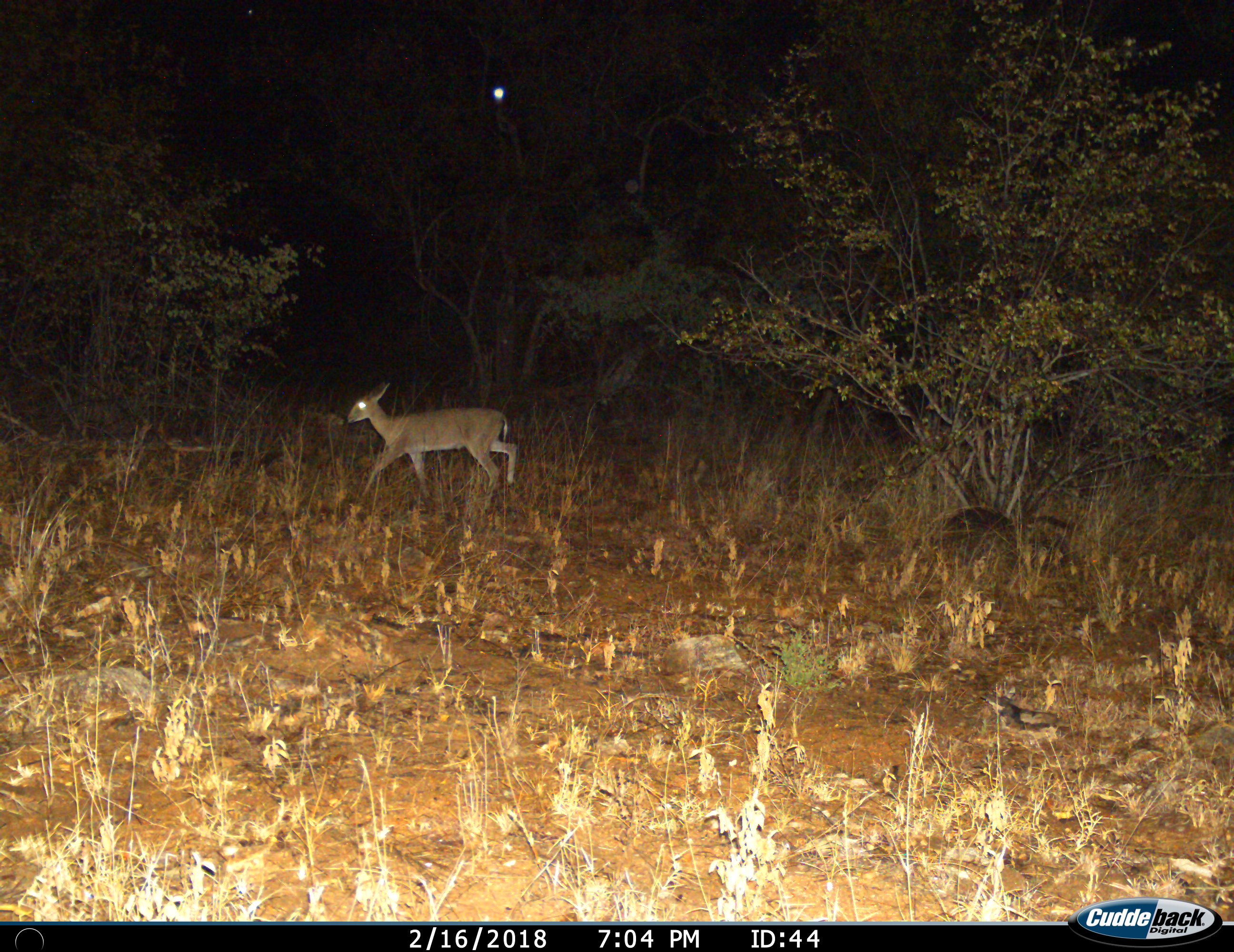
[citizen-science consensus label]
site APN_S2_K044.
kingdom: Animalia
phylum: Chordata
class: Mammalia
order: Artiodactyla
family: Bovidae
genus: Madoqua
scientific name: Madoqua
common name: dik-dik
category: dikdik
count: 1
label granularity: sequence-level